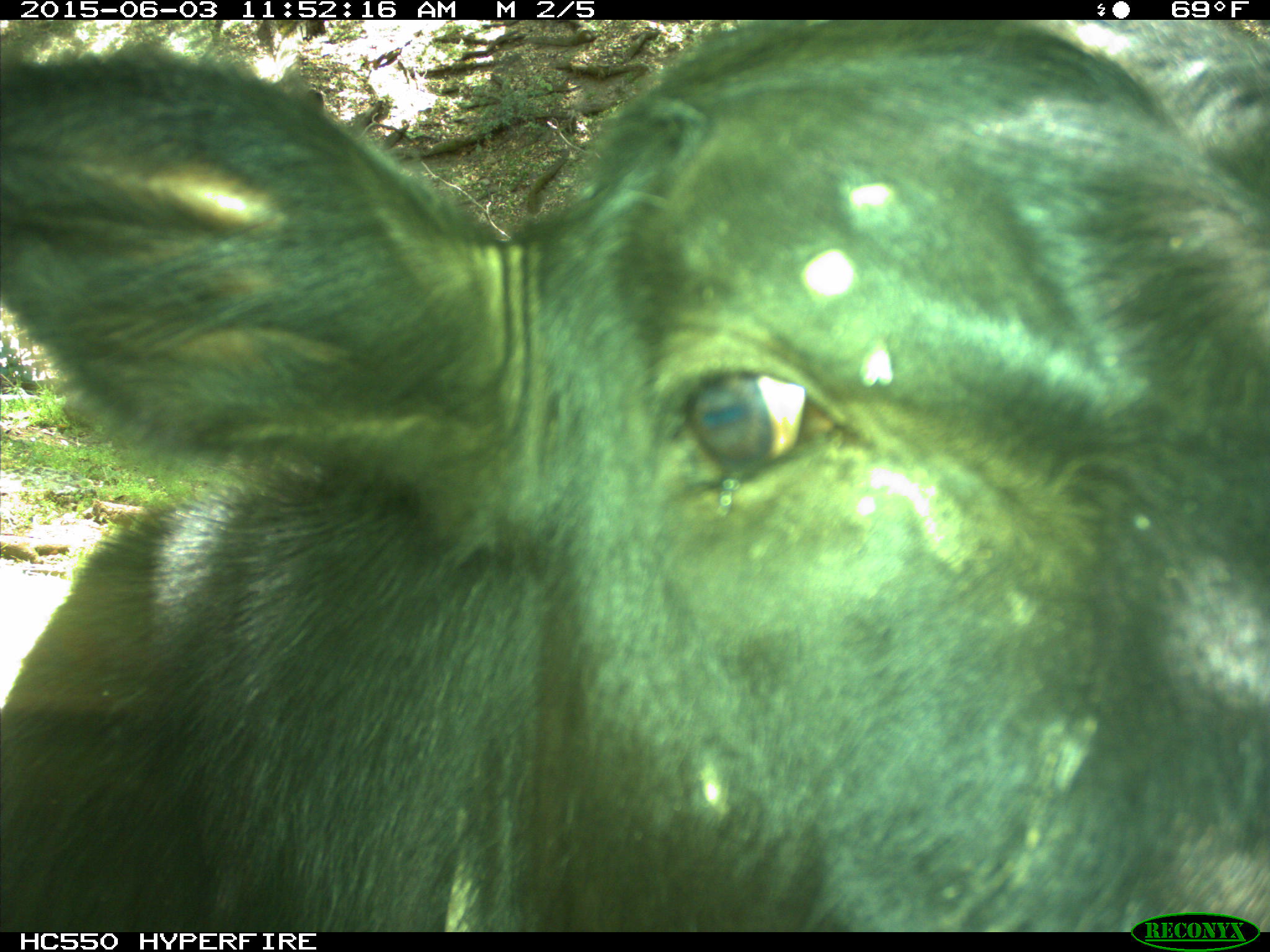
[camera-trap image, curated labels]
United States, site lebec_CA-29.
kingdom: Animalia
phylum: Chordata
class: Mammalia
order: Artiodactyla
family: Bovidae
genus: Bos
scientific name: Bos taurus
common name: domestic cow